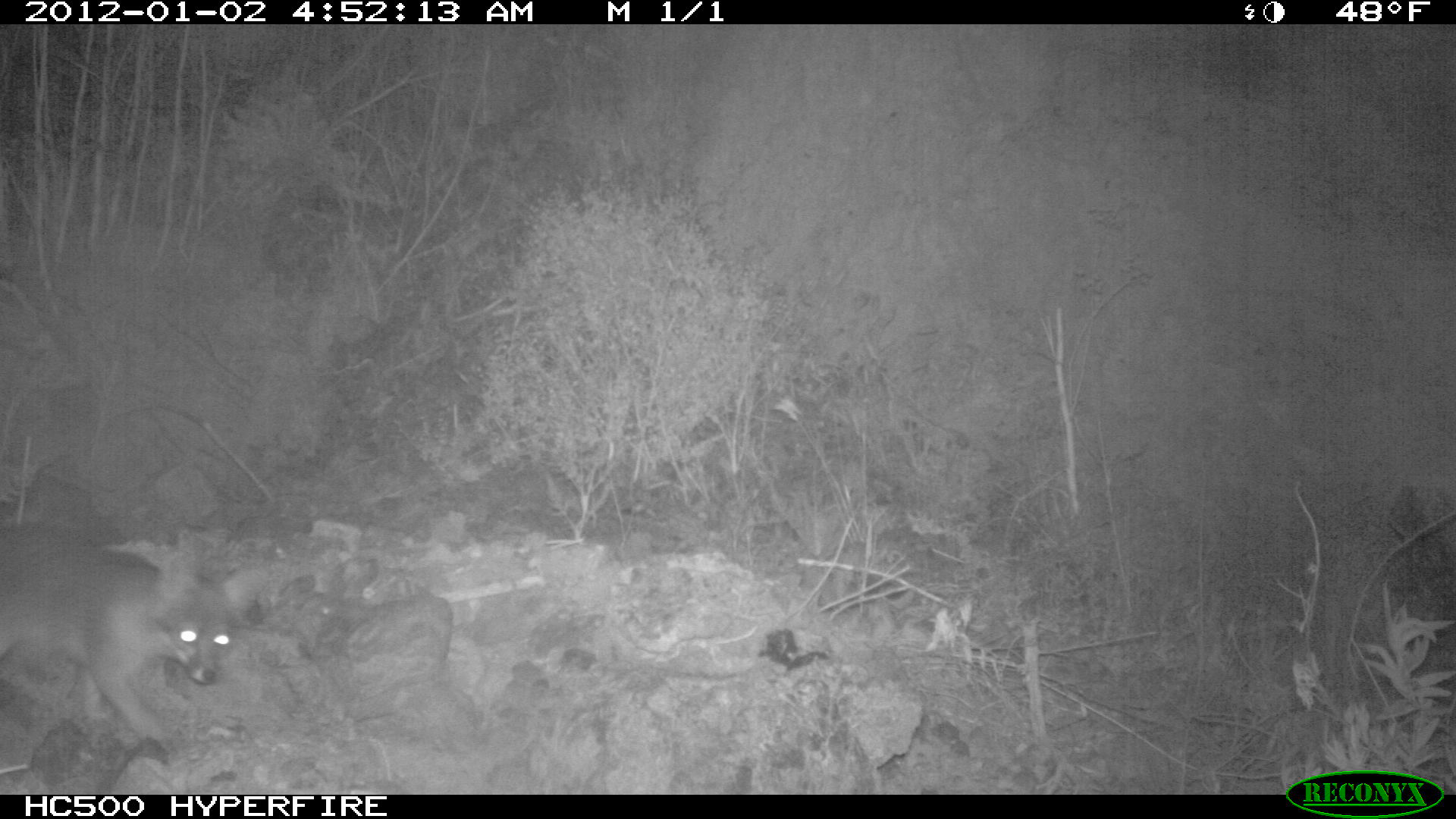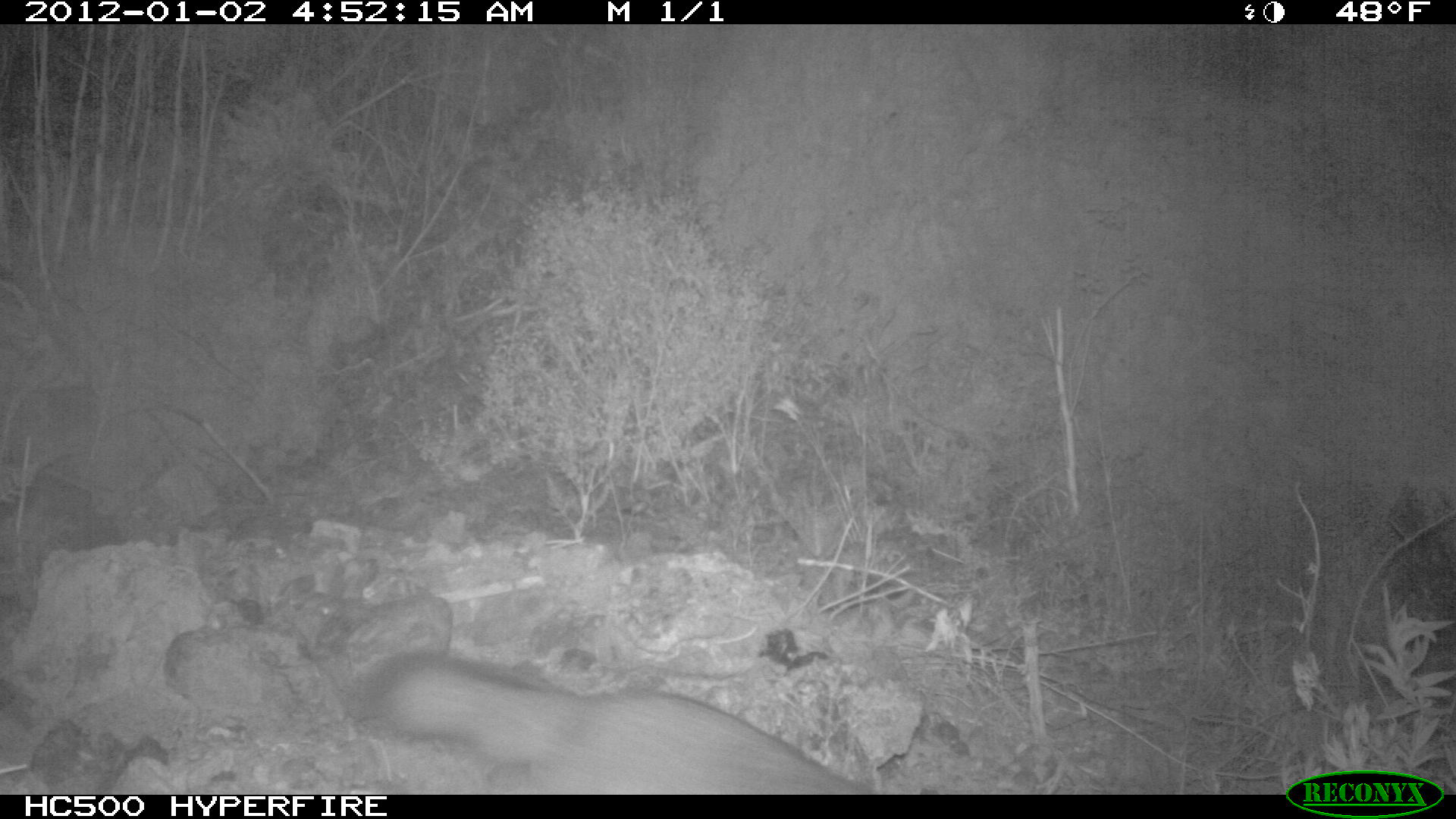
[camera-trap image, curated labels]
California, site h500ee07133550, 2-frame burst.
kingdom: Animalia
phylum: Chordata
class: Mammalia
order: Carnivora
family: Canidae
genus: Urocyon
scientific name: Urocyon littoralis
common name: island fox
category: fox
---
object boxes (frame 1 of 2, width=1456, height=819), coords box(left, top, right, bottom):
fox: box(0, 541, 264, 755)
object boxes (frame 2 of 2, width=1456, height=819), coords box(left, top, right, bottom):
fox: box(369, 647, 873, 795)